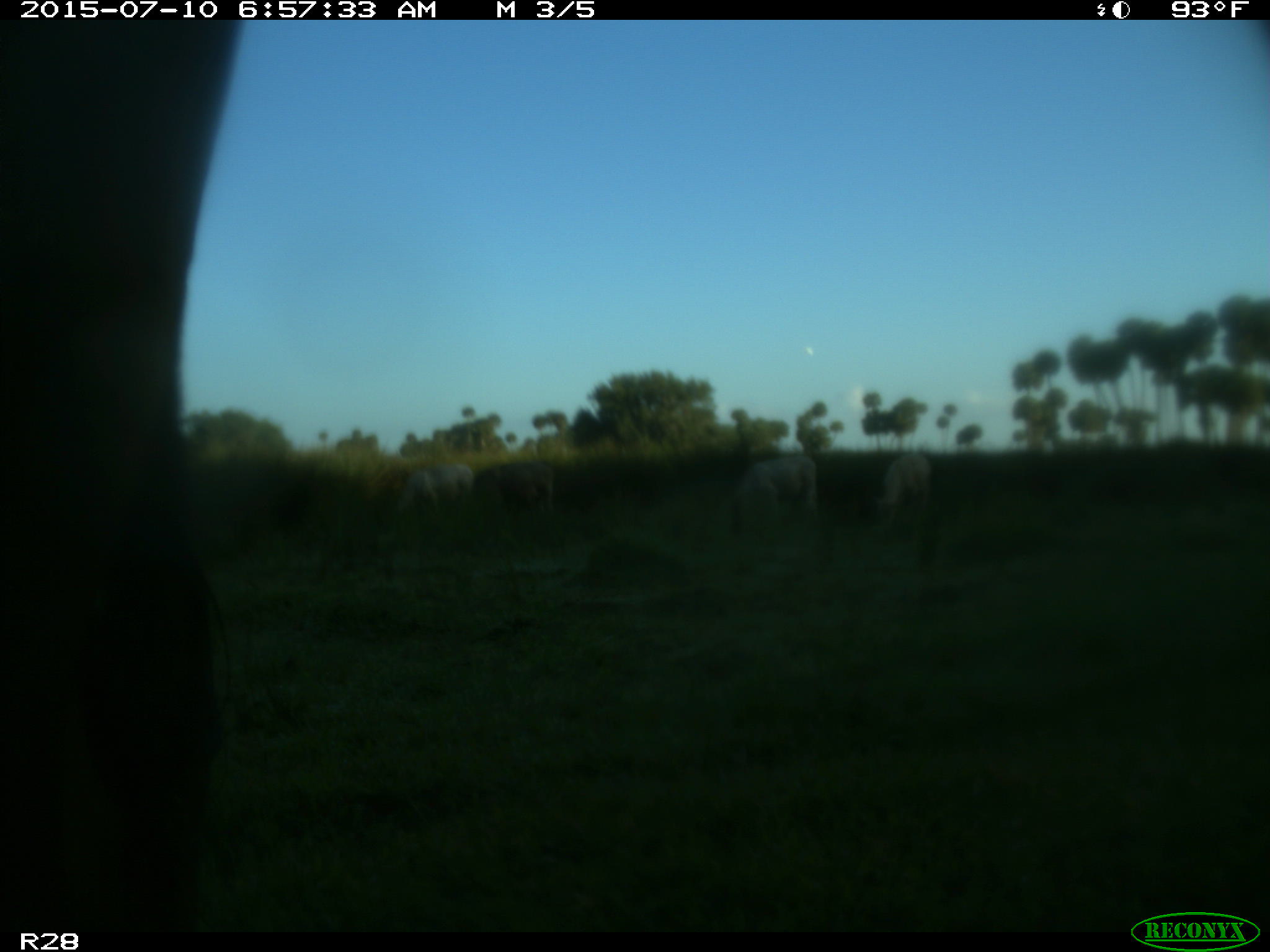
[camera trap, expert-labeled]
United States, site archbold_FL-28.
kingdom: Animalia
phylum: Chordata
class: Mammalia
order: Artiodactyla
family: Bovidae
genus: Bos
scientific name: Bos taurus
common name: domestic cow